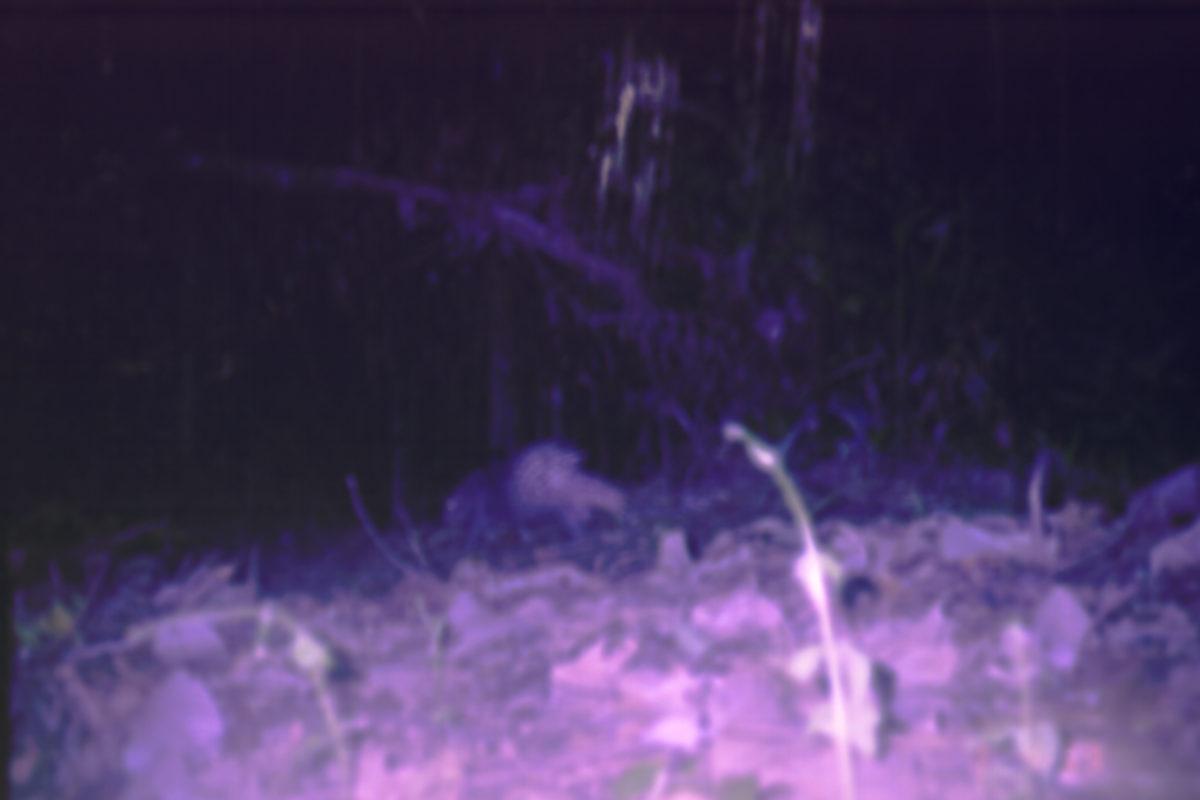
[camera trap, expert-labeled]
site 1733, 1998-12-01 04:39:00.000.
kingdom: Animalia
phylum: Chordata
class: Mammalia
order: Rodentia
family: Hystricidae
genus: Hystrix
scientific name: Hystrix brachyura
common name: east asian porcupine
Hystrix brachyura (east asian porcupine), count 1.